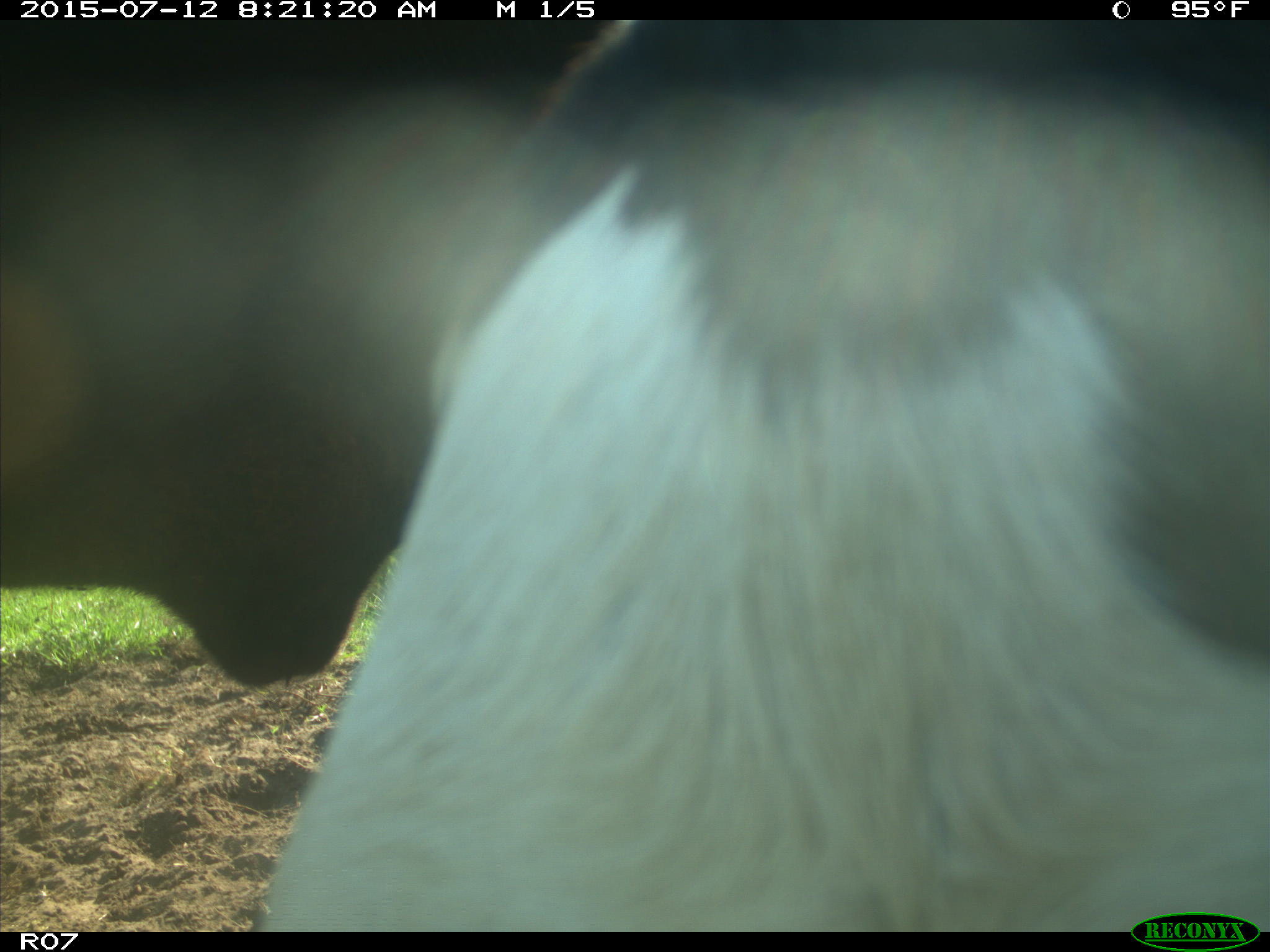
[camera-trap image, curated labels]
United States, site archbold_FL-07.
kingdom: Animalia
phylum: Chordata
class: Mammalia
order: Artiodactyla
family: Bovidae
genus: Bos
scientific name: Bos taurus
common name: domestic cow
Bos taurus (domestic cow).